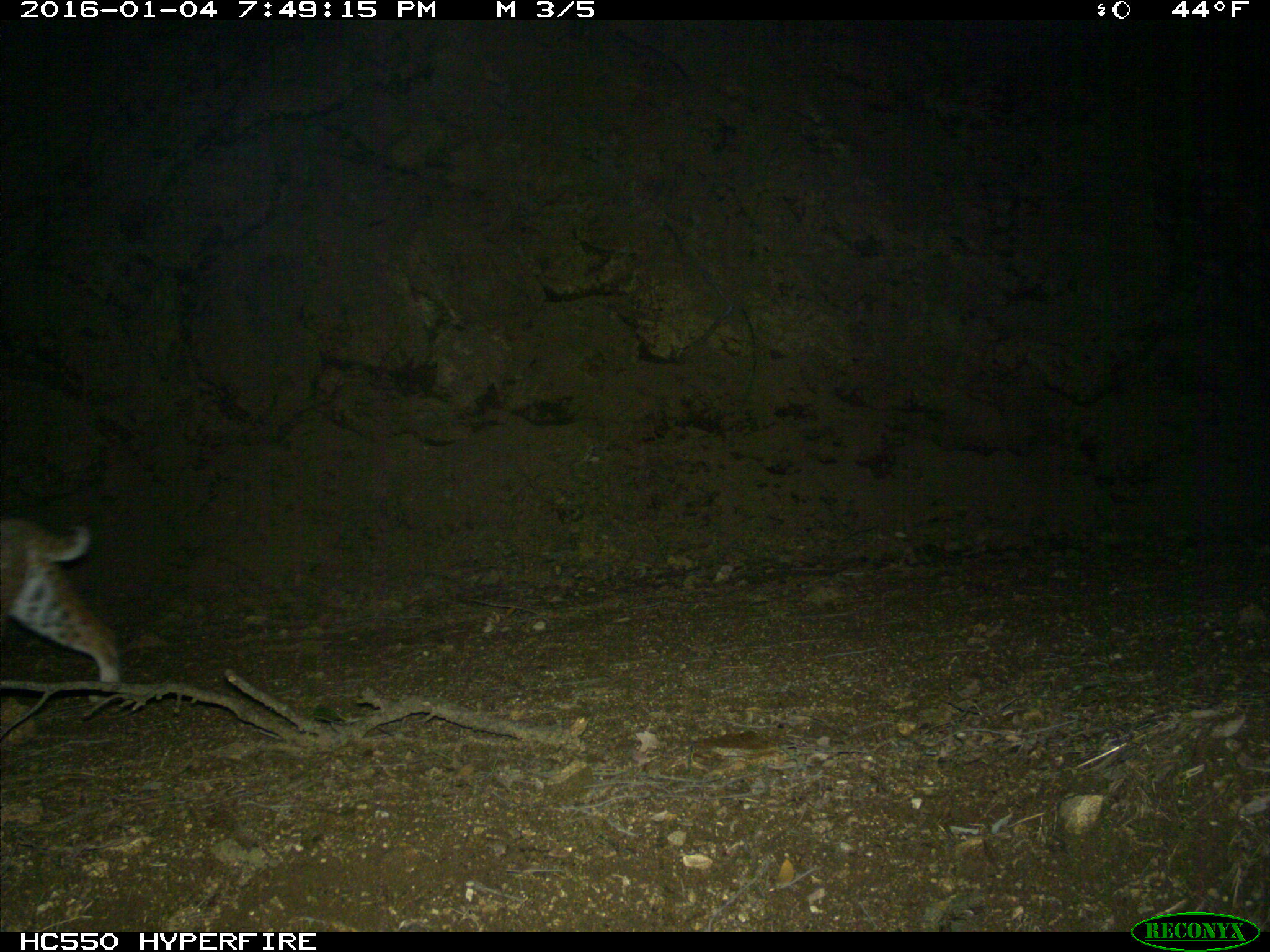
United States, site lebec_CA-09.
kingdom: Animalia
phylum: Chordata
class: Mammalia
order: Carnivora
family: Felidae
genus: Lynx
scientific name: Lynx rufus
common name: bobcat